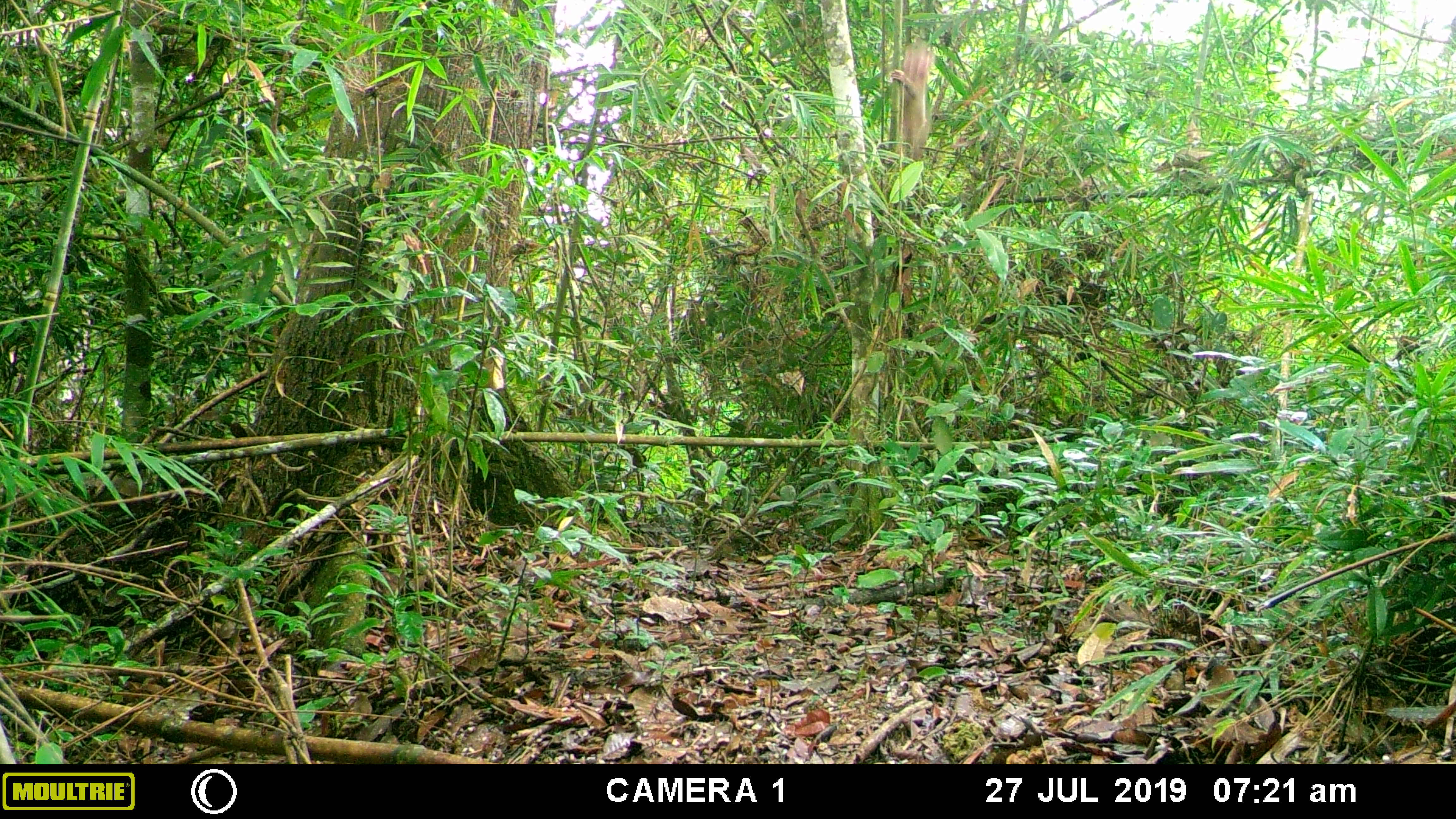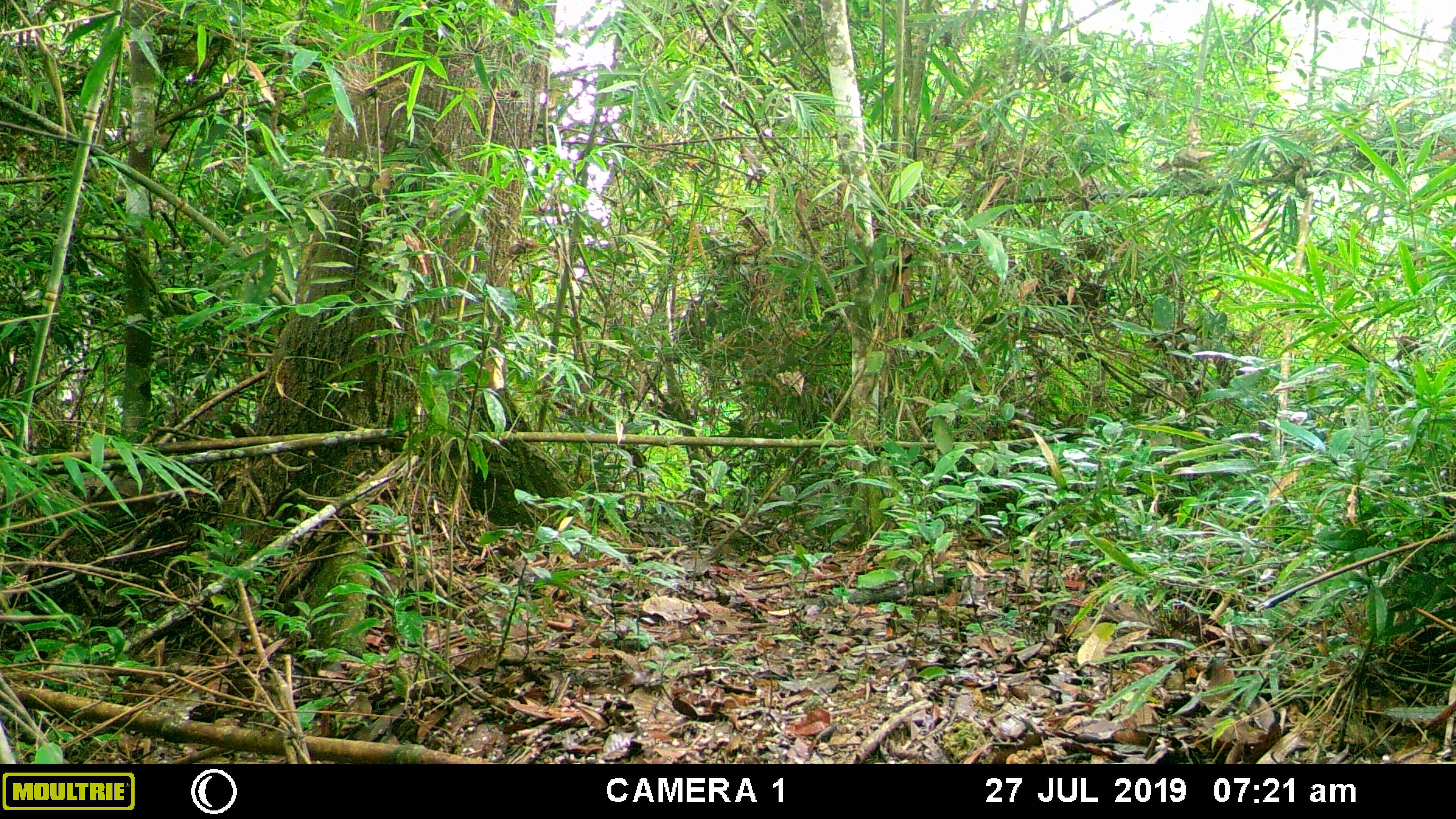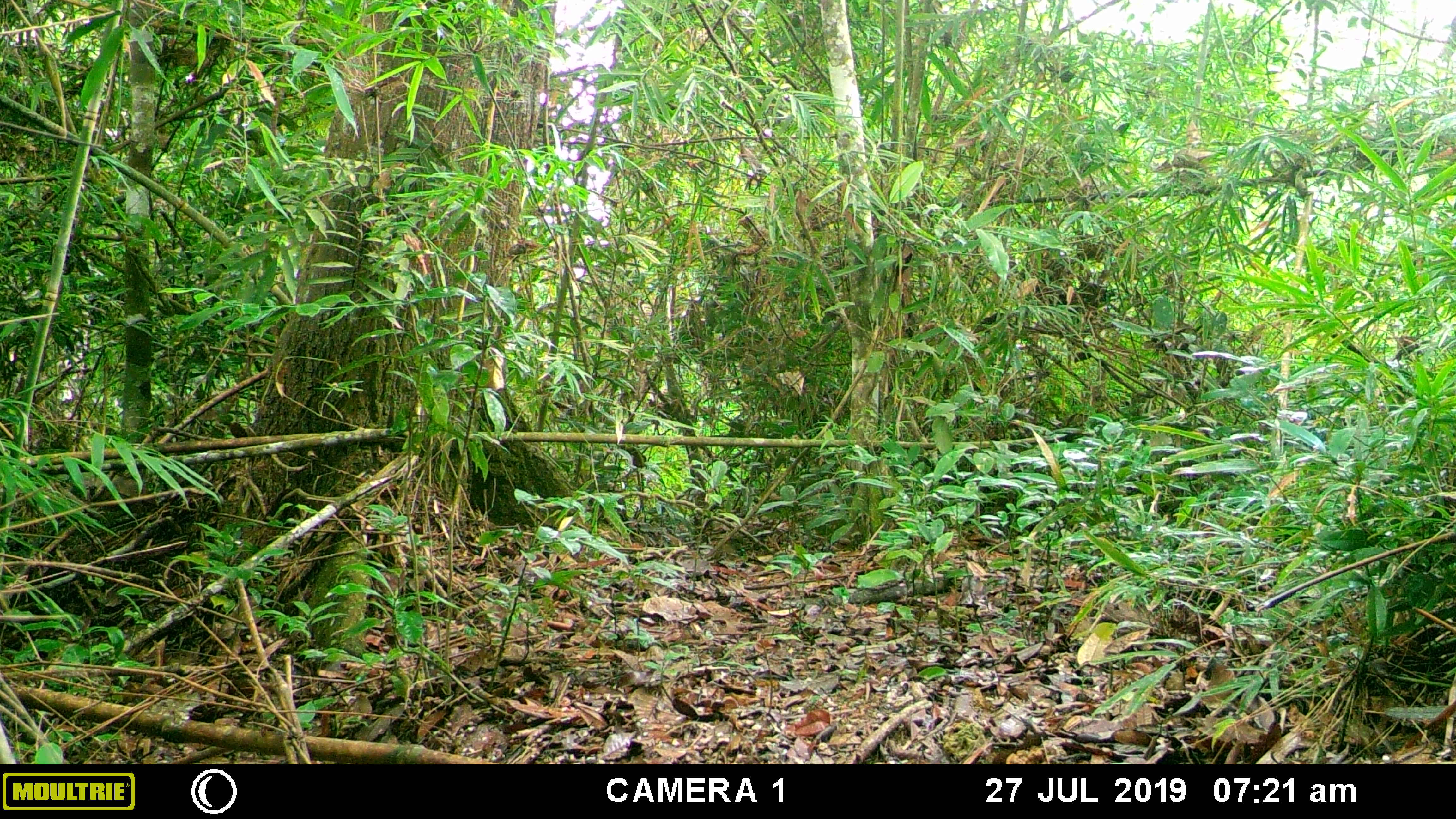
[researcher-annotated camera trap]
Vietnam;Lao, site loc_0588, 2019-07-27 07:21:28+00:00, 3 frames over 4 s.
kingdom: Animalia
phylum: Chordata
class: Mammalia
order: Primates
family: Cercopithecidae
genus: Macaca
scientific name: Macaca arctoides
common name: stump-tailed macaque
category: stump tailed macaque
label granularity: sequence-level